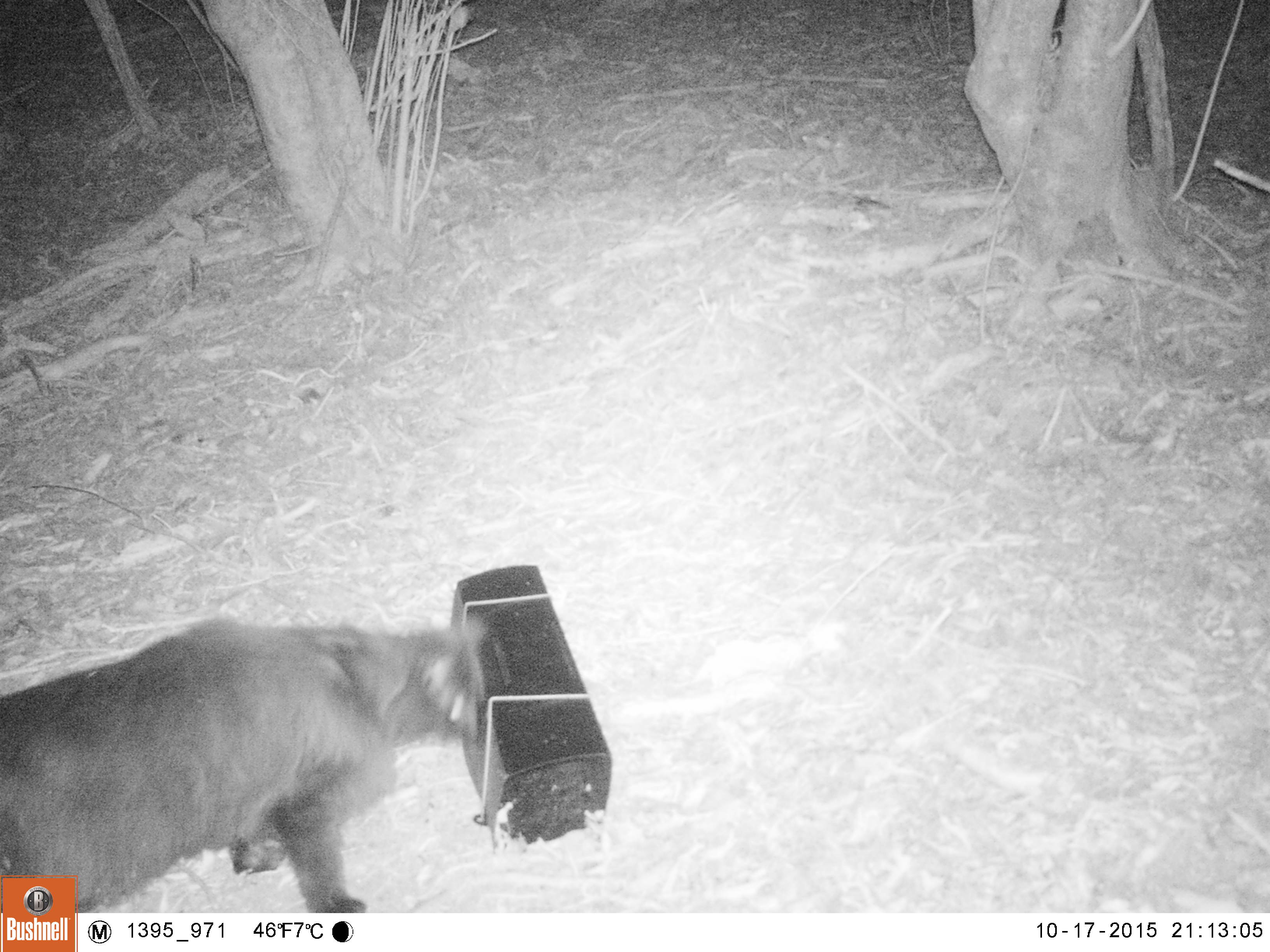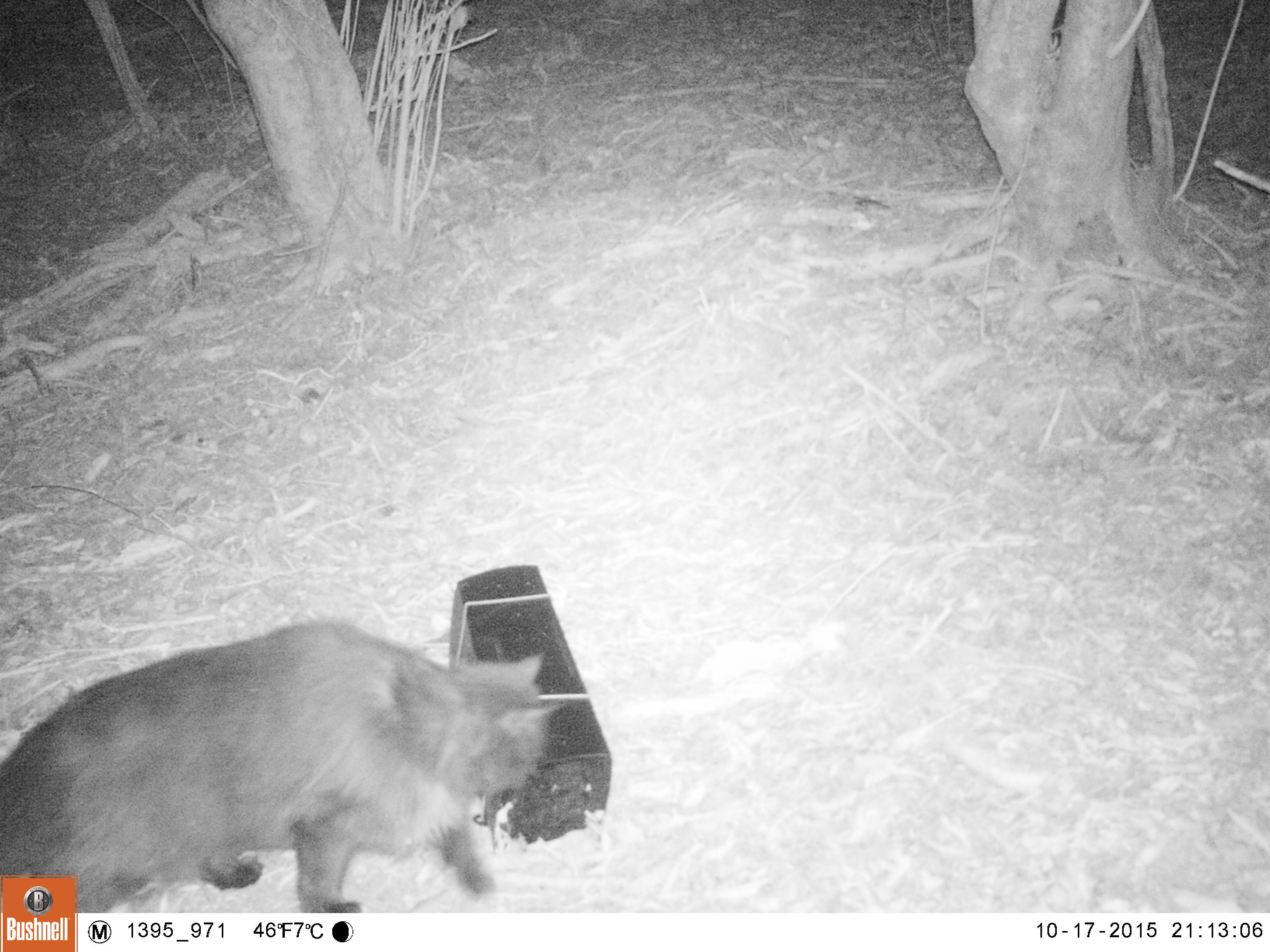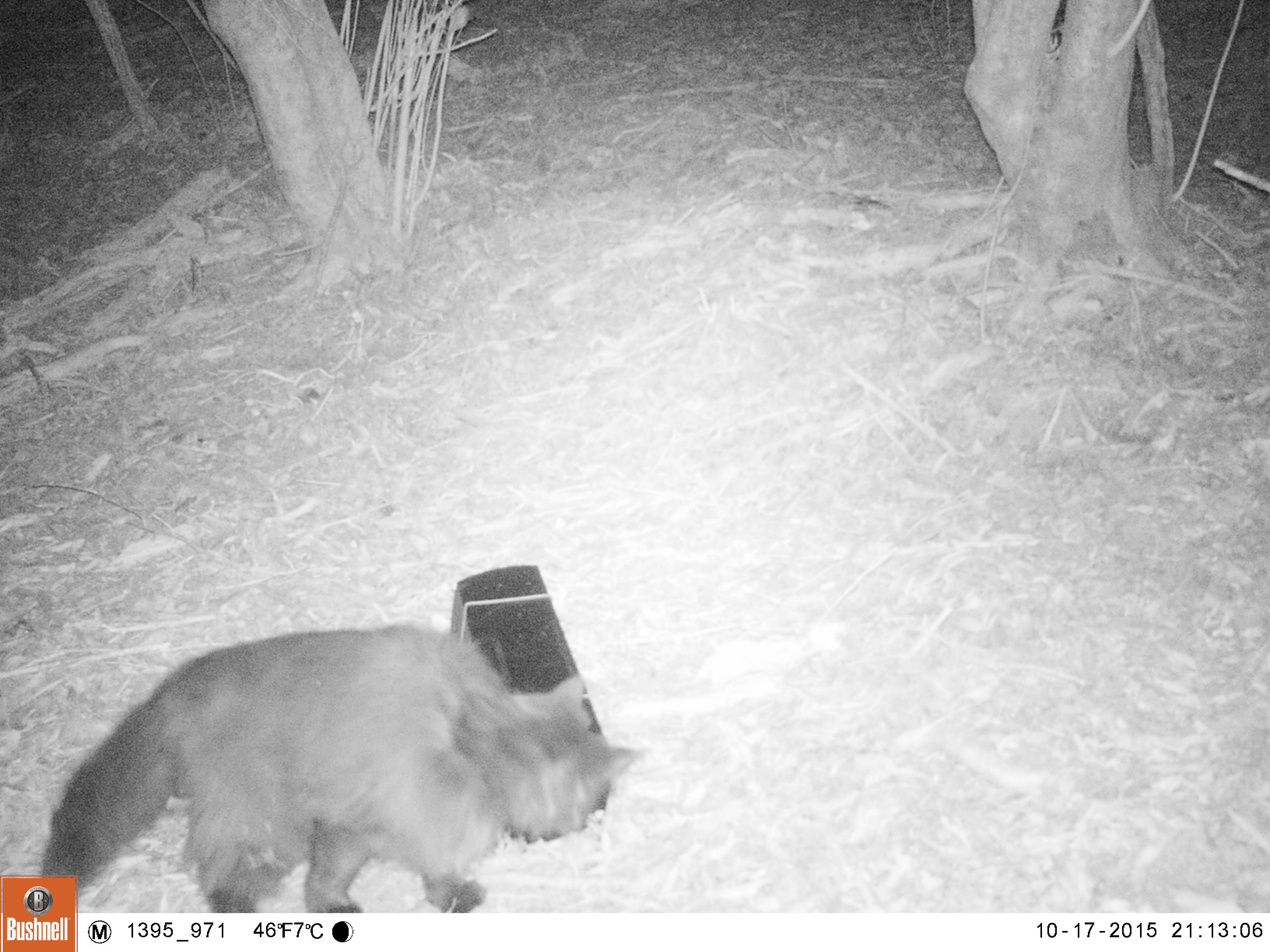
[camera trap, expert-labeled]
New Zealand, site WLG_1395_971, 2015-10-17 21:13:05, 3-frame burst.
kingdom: Animalia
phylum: Chordata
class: Mammalia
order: Carnivora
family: Felidae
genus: Felis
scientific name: Felis catus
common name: domestic cat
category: cat